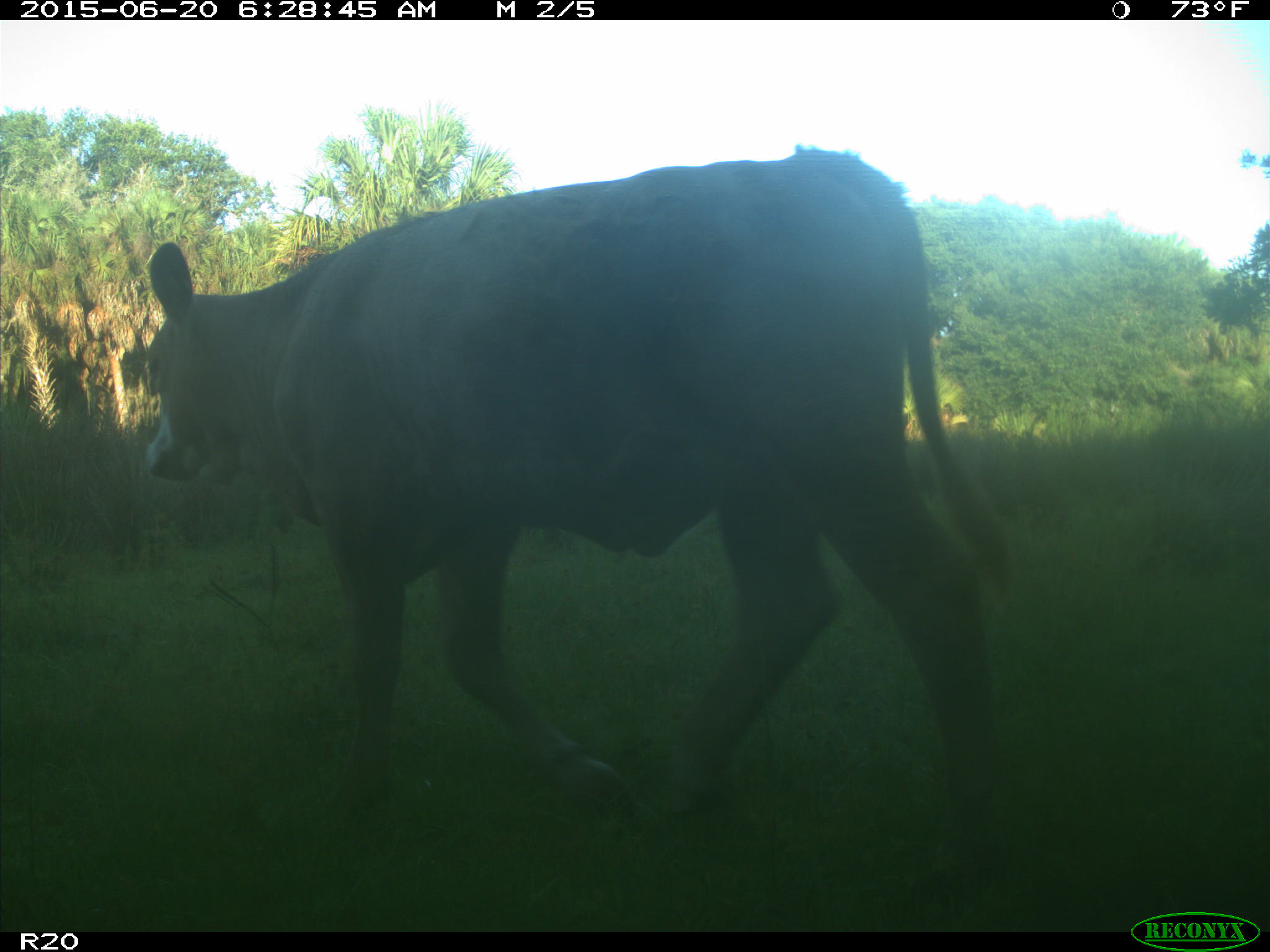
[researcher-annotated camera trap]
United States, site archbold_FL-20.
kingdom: Animalia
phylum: Chordata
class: Mammalia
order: Artiodactyla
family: Bovidae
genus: Bos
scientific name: Bos taurus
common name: domestic cow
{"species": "Bos taurus (domestic cow)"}